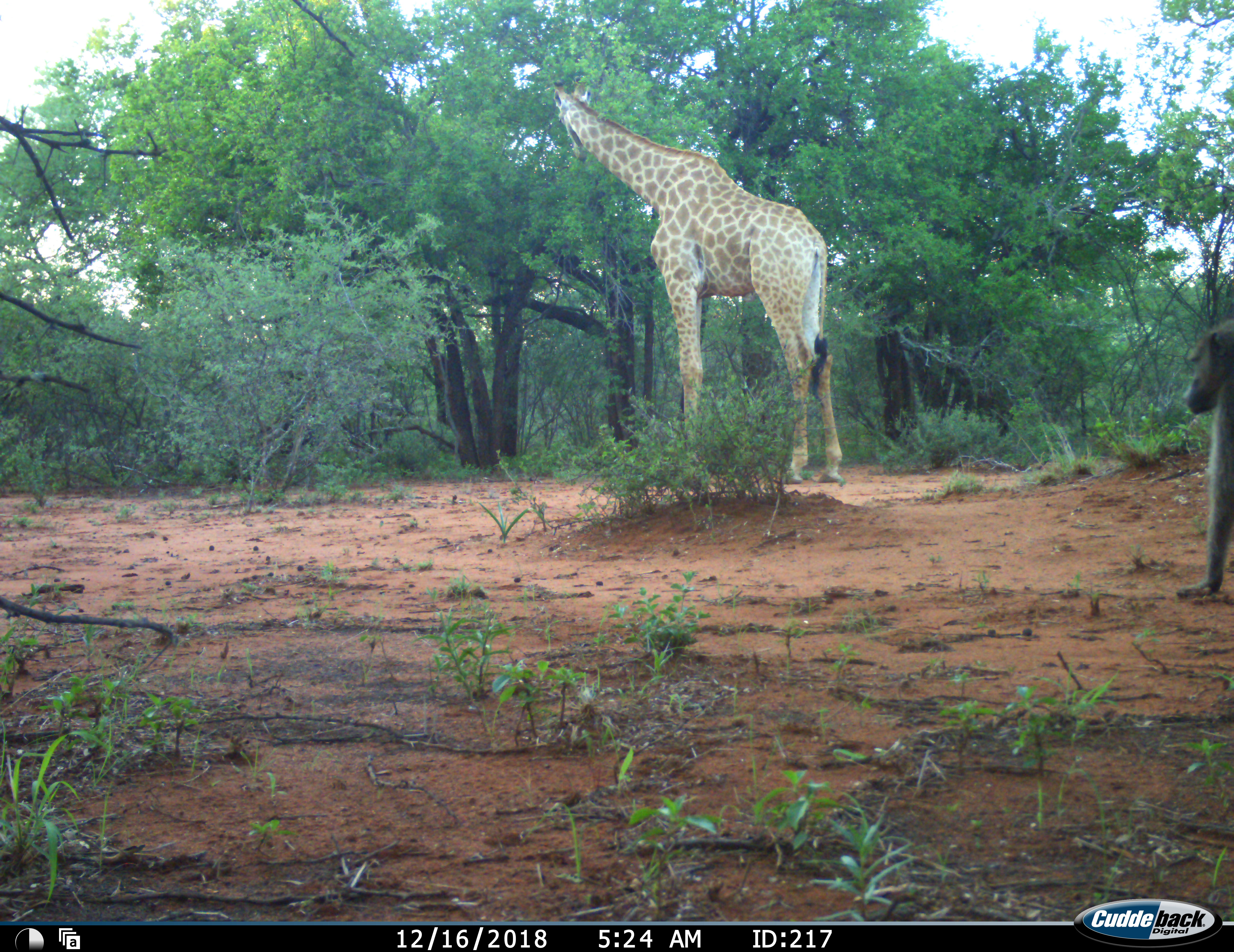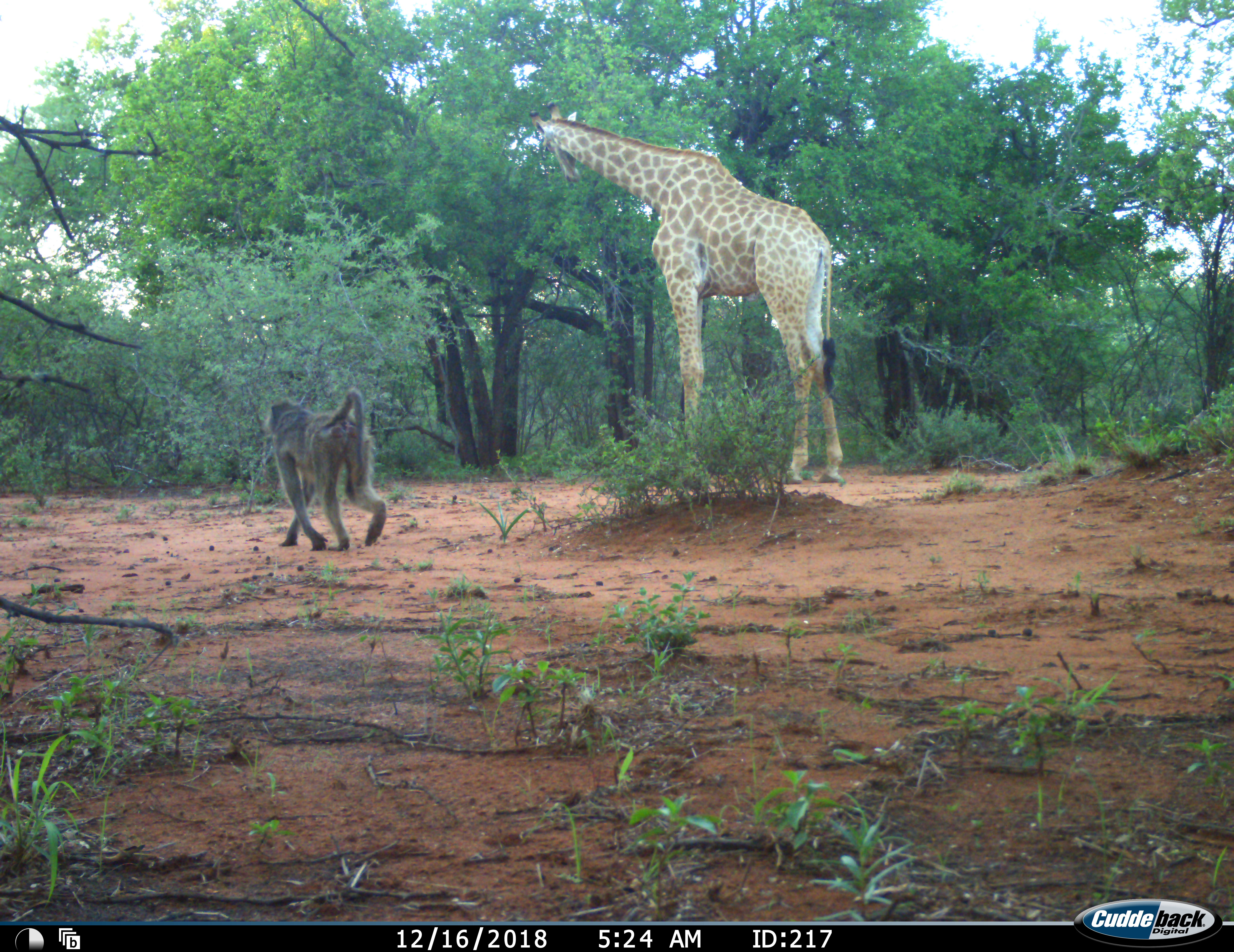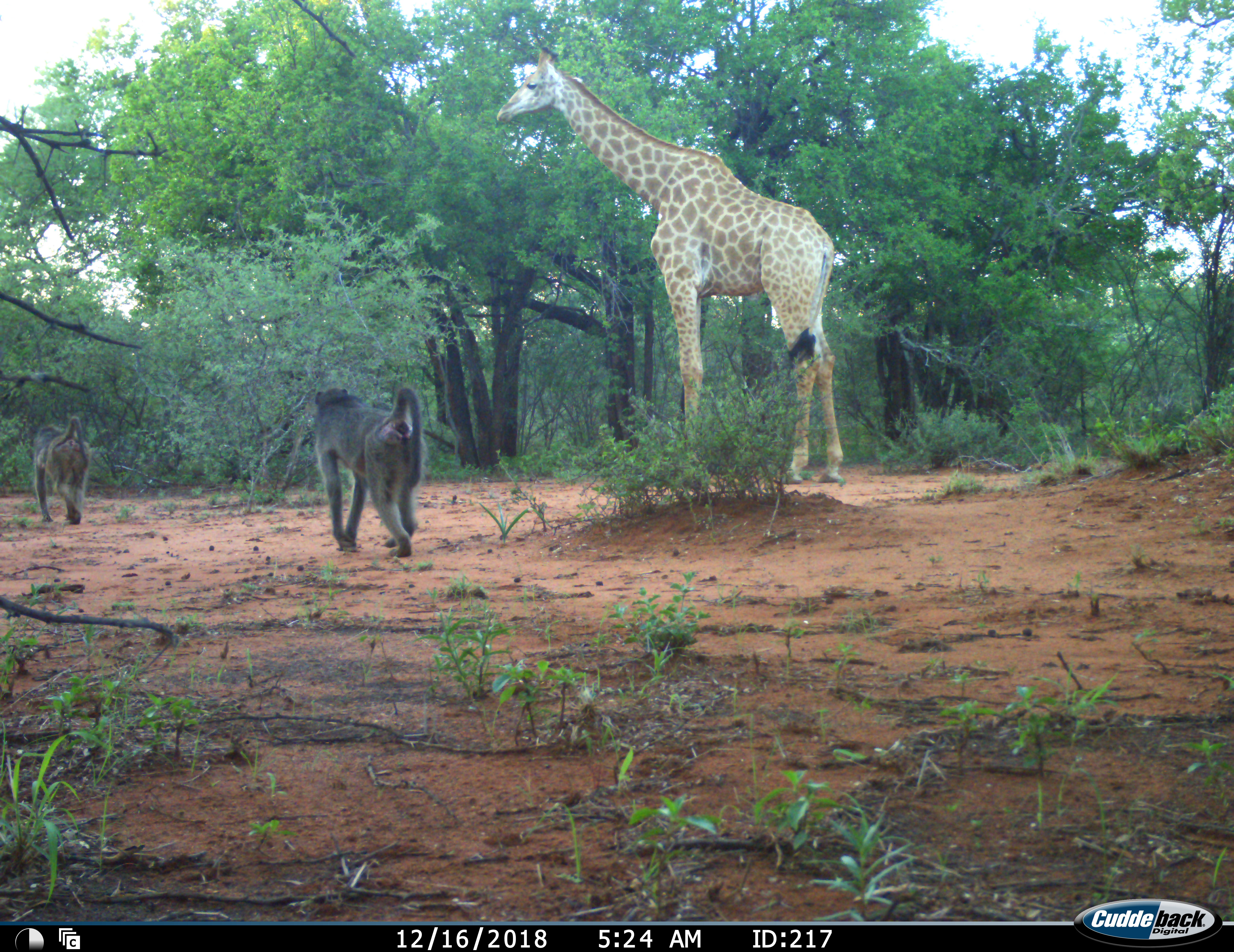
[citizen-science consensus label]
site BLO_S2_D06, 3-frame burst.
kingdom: Animalia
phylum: Chordata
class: Mammalia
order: Primates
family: Cercopithecidae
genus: Papio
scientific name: Papio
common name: baboon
Baboon (Papio), count 2. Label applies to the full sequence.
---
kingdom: Animalia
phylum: Chordata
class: Mammalia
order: Artiodactyla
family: Giraffidae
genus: Giraffa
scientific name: Giraffa camelopardalis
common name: giraffe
Giraffe (Giraffa camelopardalis), count 1. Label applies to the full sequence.